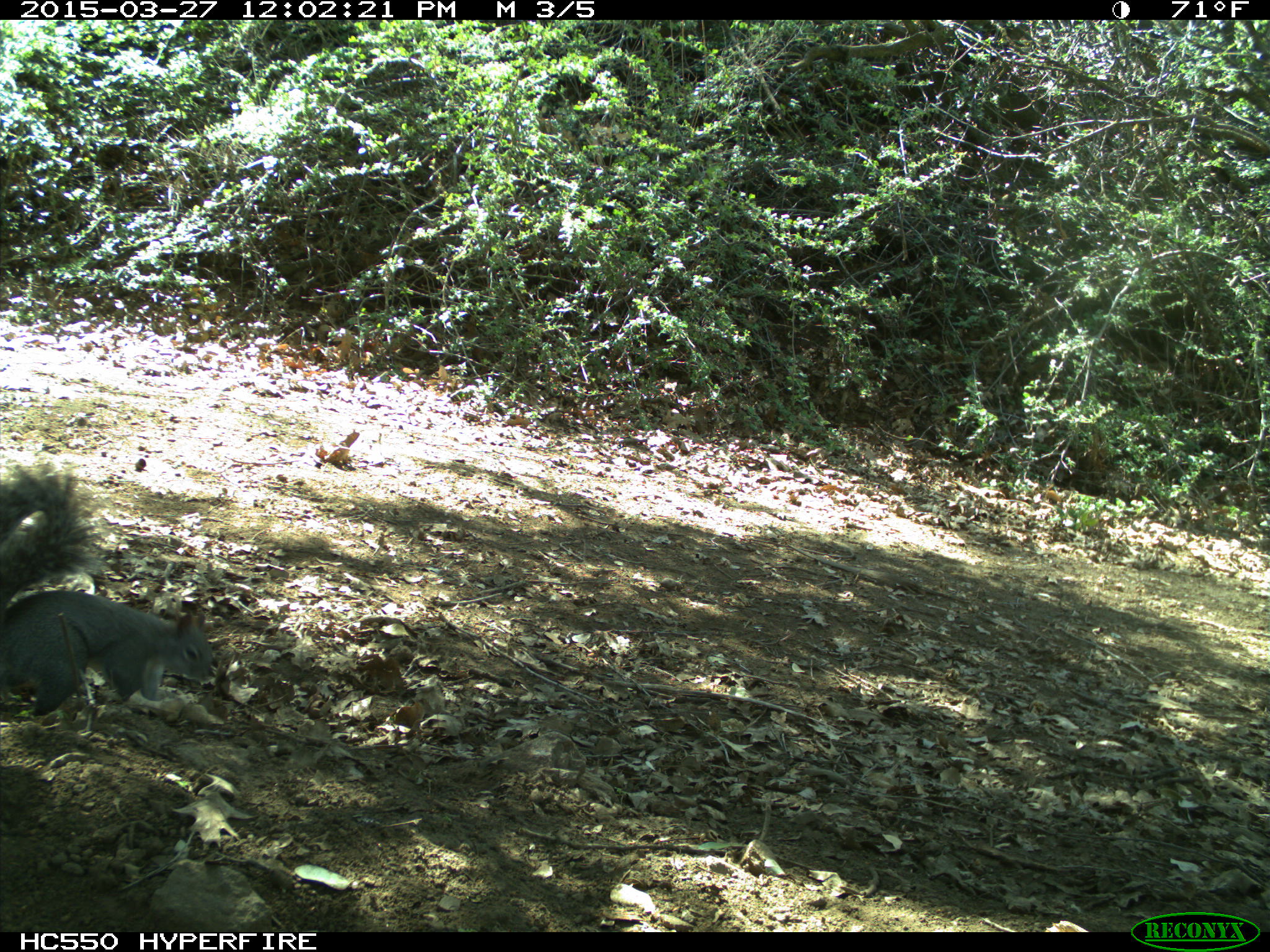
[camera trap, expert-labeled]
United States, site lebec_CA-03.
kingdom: Animalia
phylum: Chordata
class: Mammalia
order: Rodentia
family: Sciuridae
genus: Sciurus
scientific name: Sciurus carolinensis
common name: eastern gray squirrel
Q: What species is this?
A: Sciurus carolinensis (eastern gray squirrel).